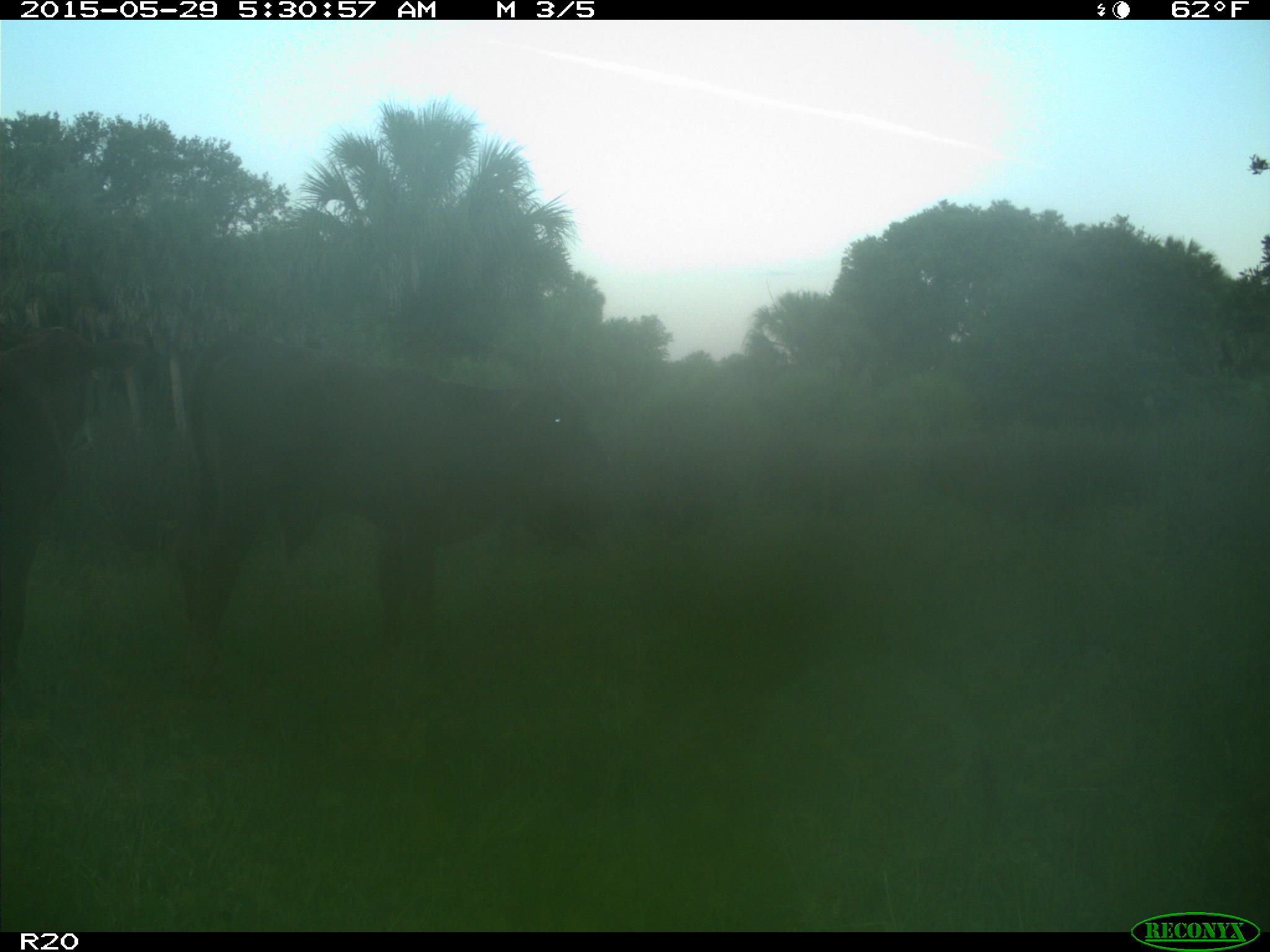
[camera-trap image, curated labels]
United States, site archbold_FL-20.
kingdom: Animalia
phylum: Chordata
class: Mammalia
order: Artiodactyla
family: Bovidae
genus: Bos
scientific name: Bos taurus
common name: domestic cow